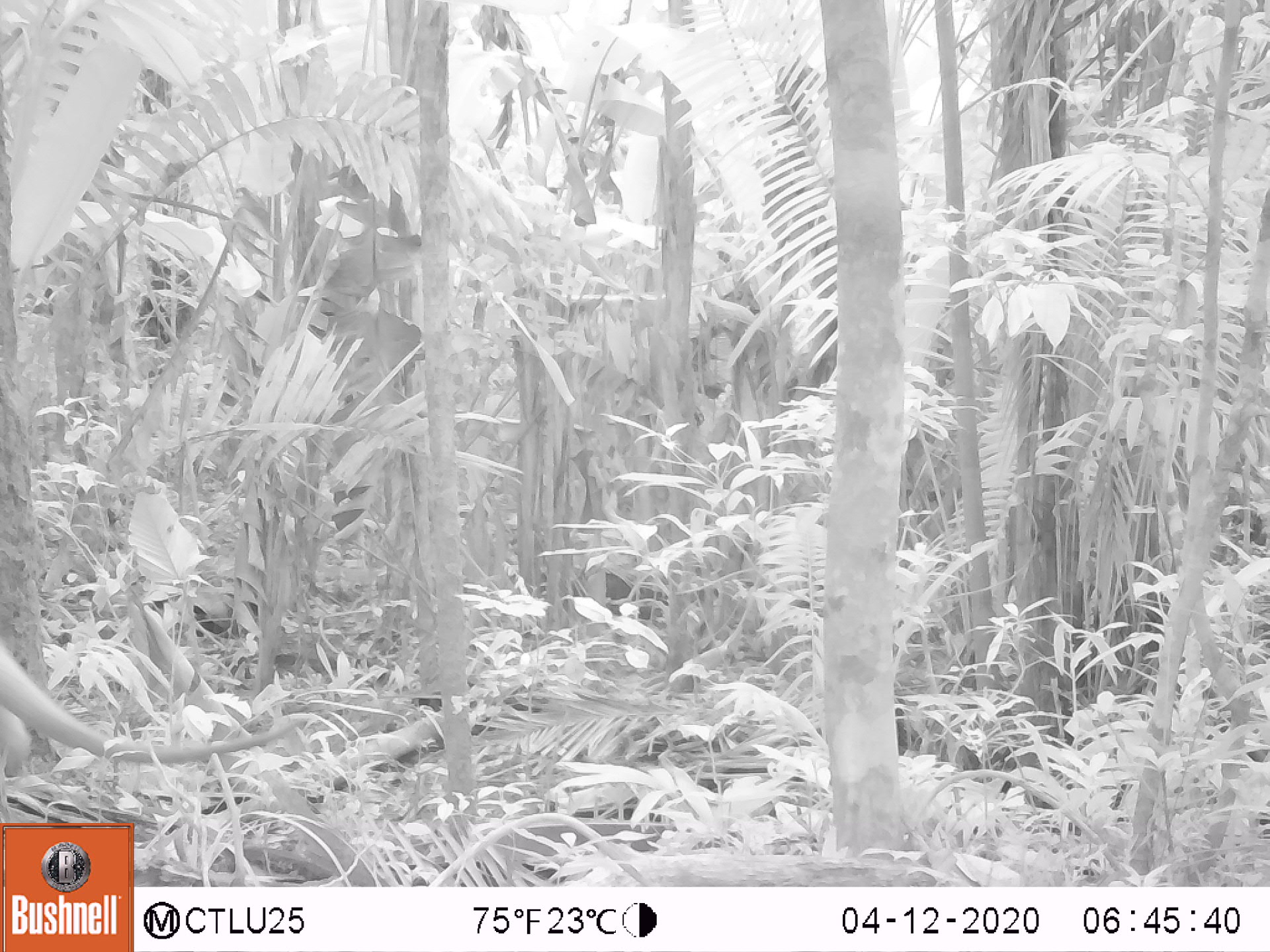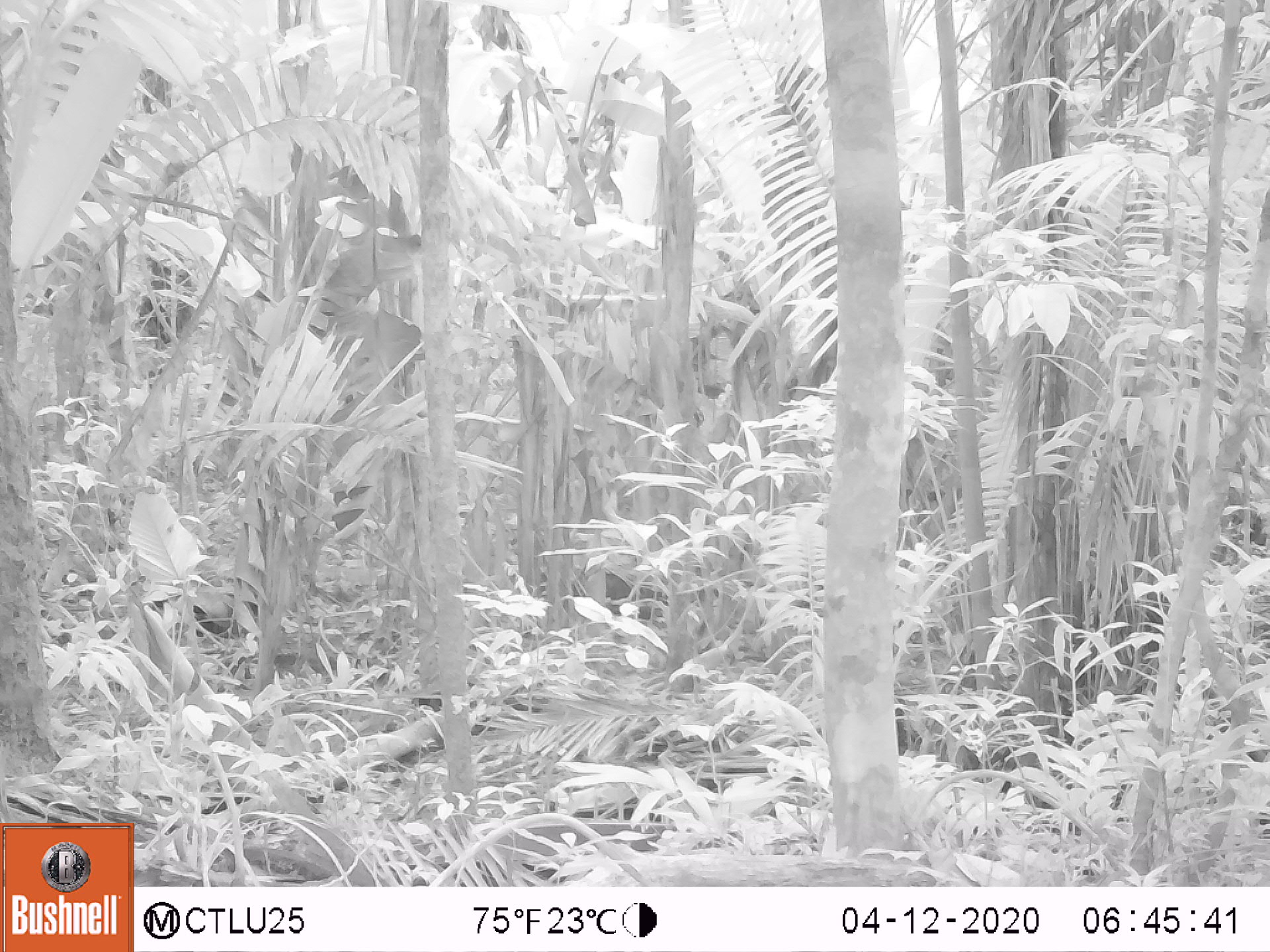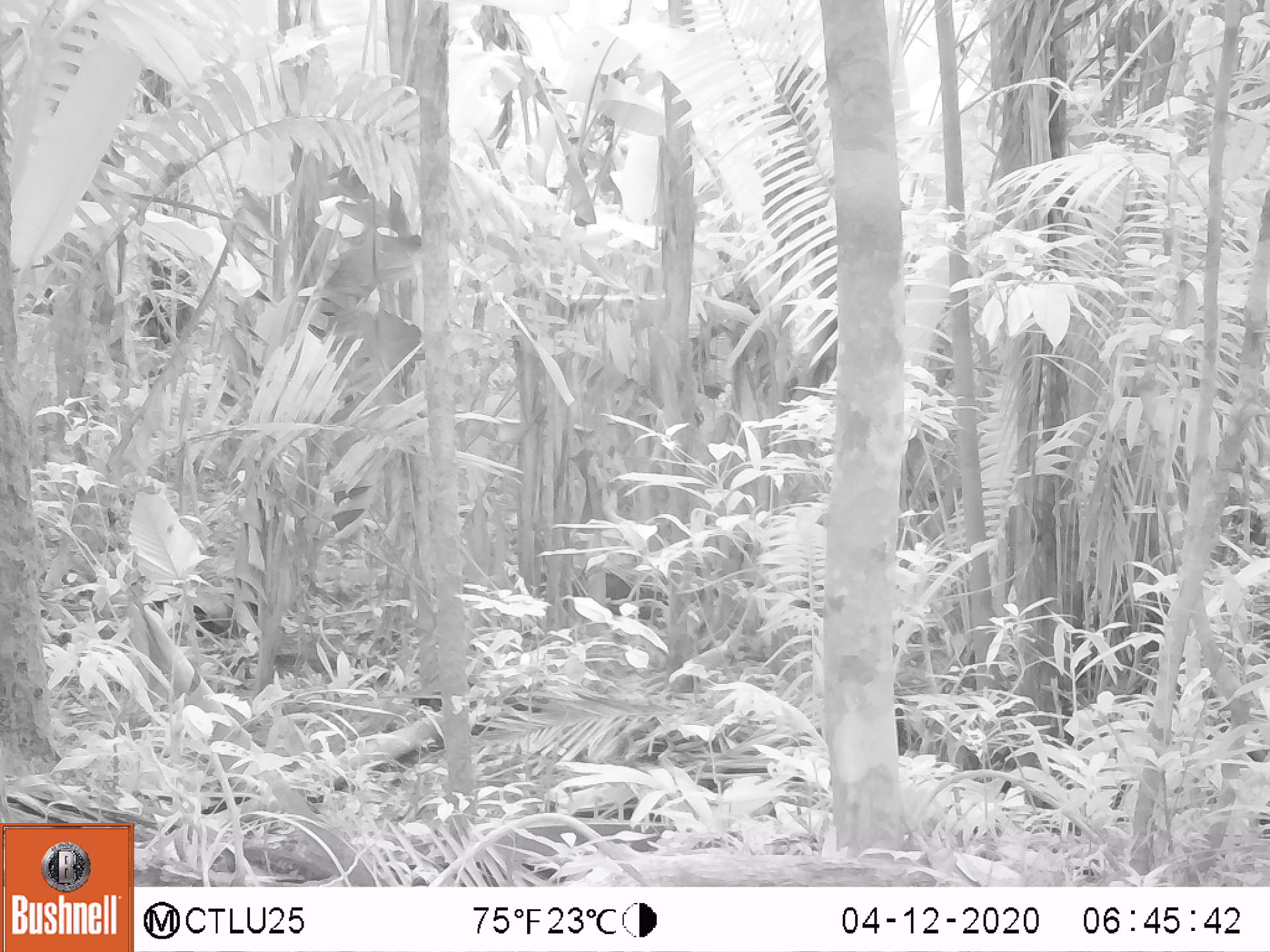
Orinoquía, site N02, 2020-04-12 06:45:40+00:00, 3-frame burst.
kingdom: Animalia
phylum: Chordata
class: Mammalia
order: Pilosa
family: Myrmecophagidae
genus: Tamandua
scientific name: Tamandua tetradactyla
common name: southern tamandua